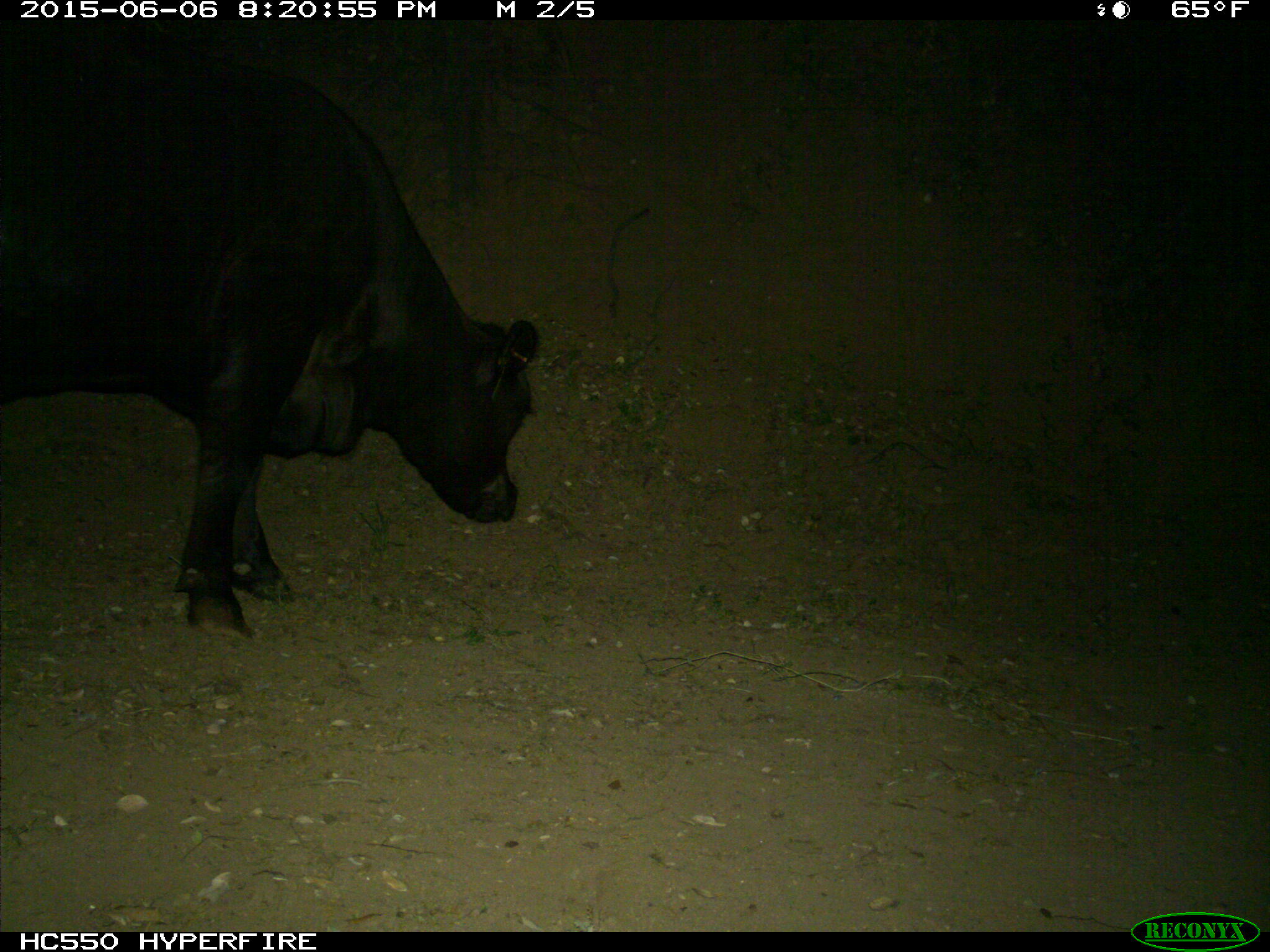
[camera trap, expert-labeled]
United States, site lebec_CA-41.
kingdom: Animalia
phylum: Chordata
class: Mammalia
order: Artiodactyla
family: Bovidae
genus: Bos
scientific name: Bos taurus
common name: domestic cow